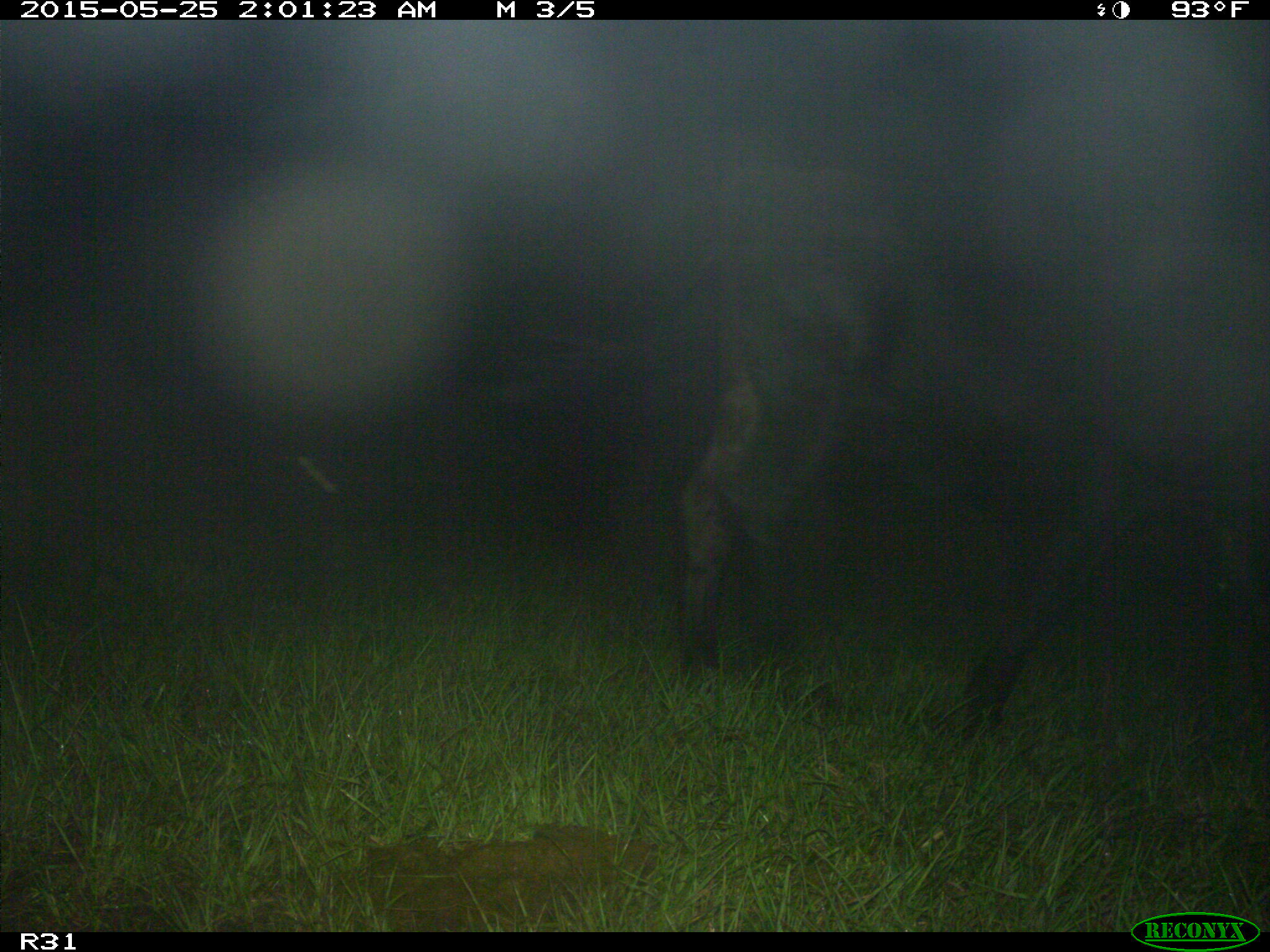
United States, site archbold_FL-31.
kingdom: Animalia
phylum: Chordata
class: Mammalia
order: Artiodactyla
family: Bovidae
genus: Bos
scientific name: Bos taurus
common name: domestic cow